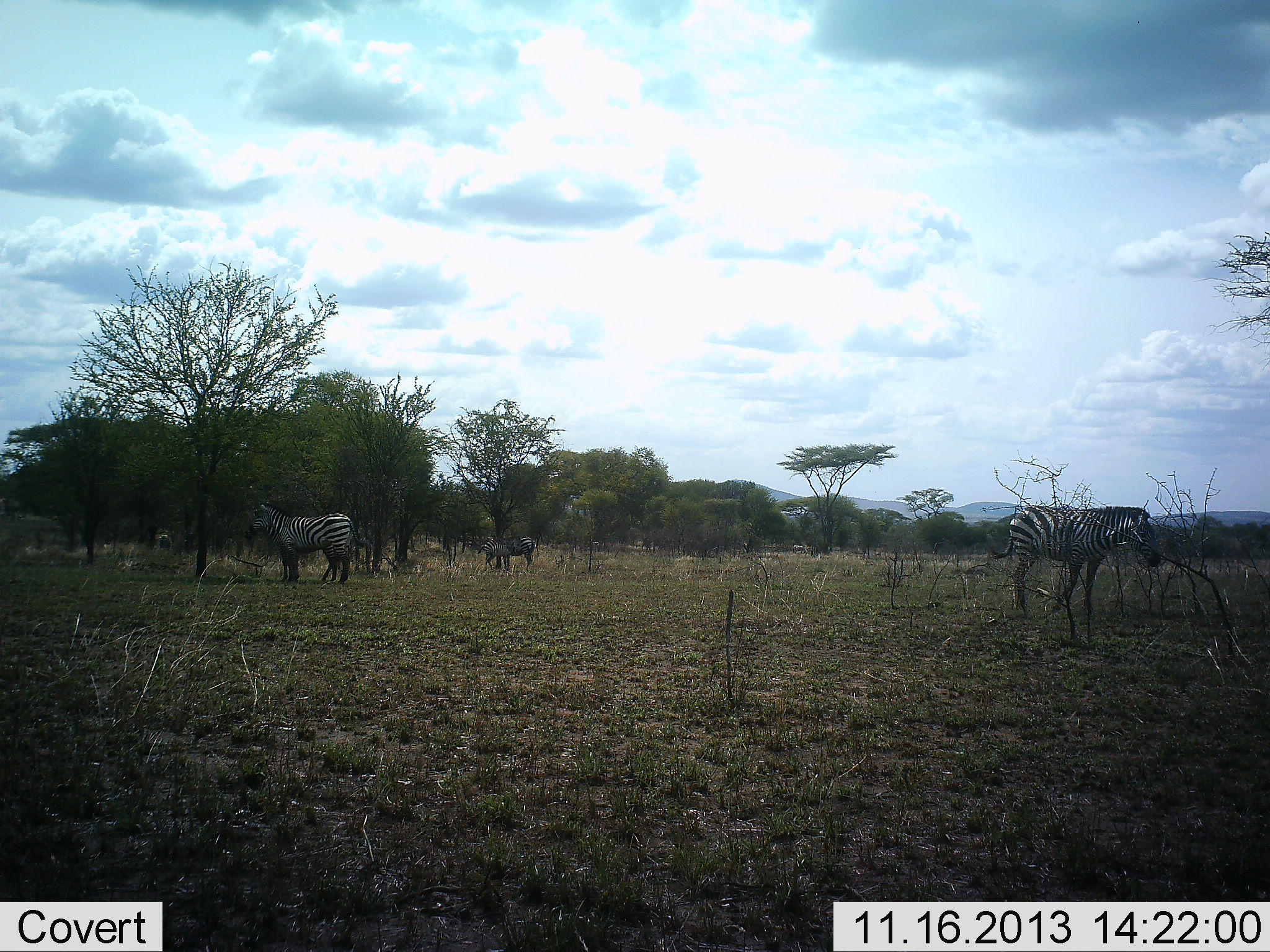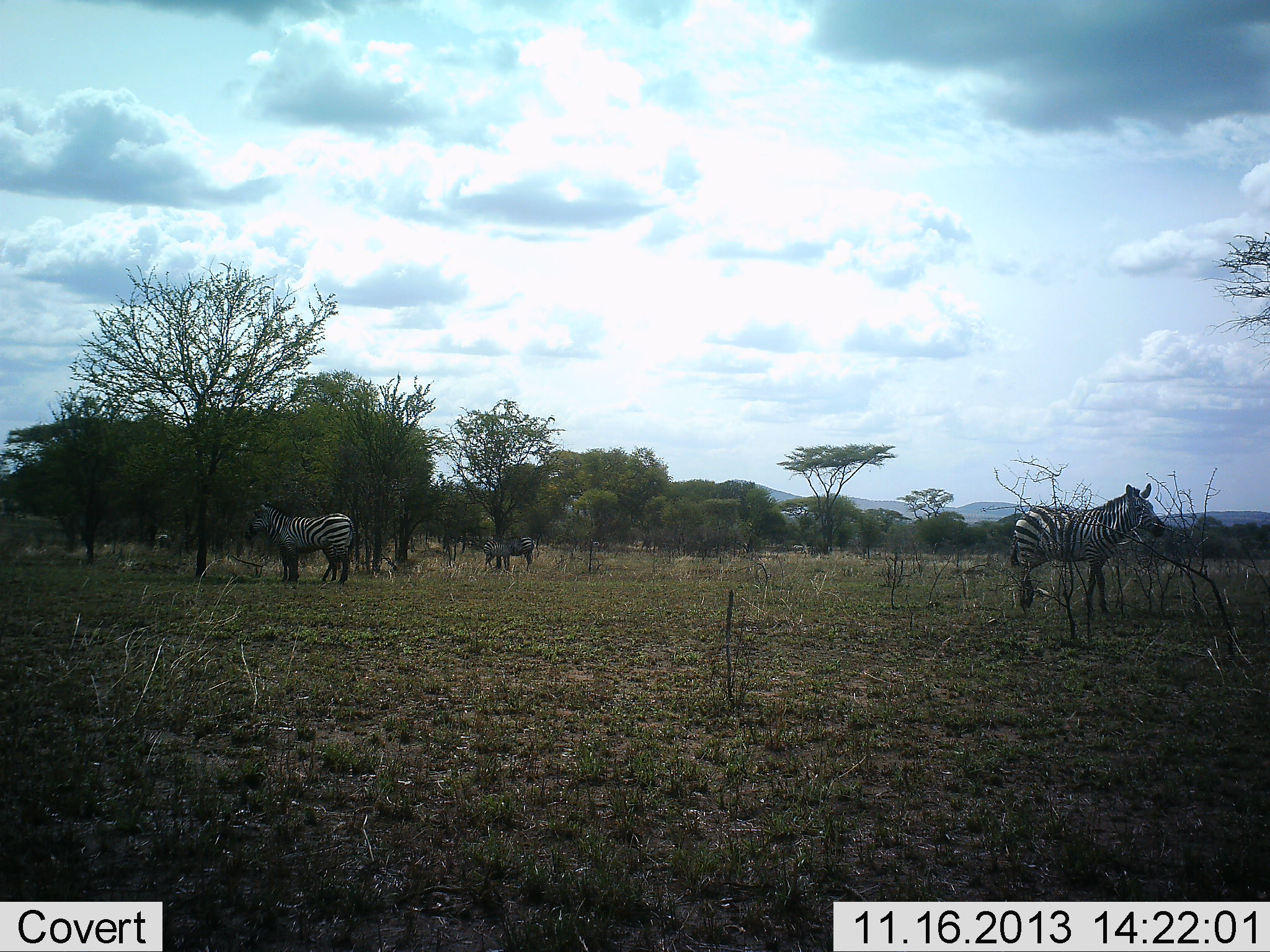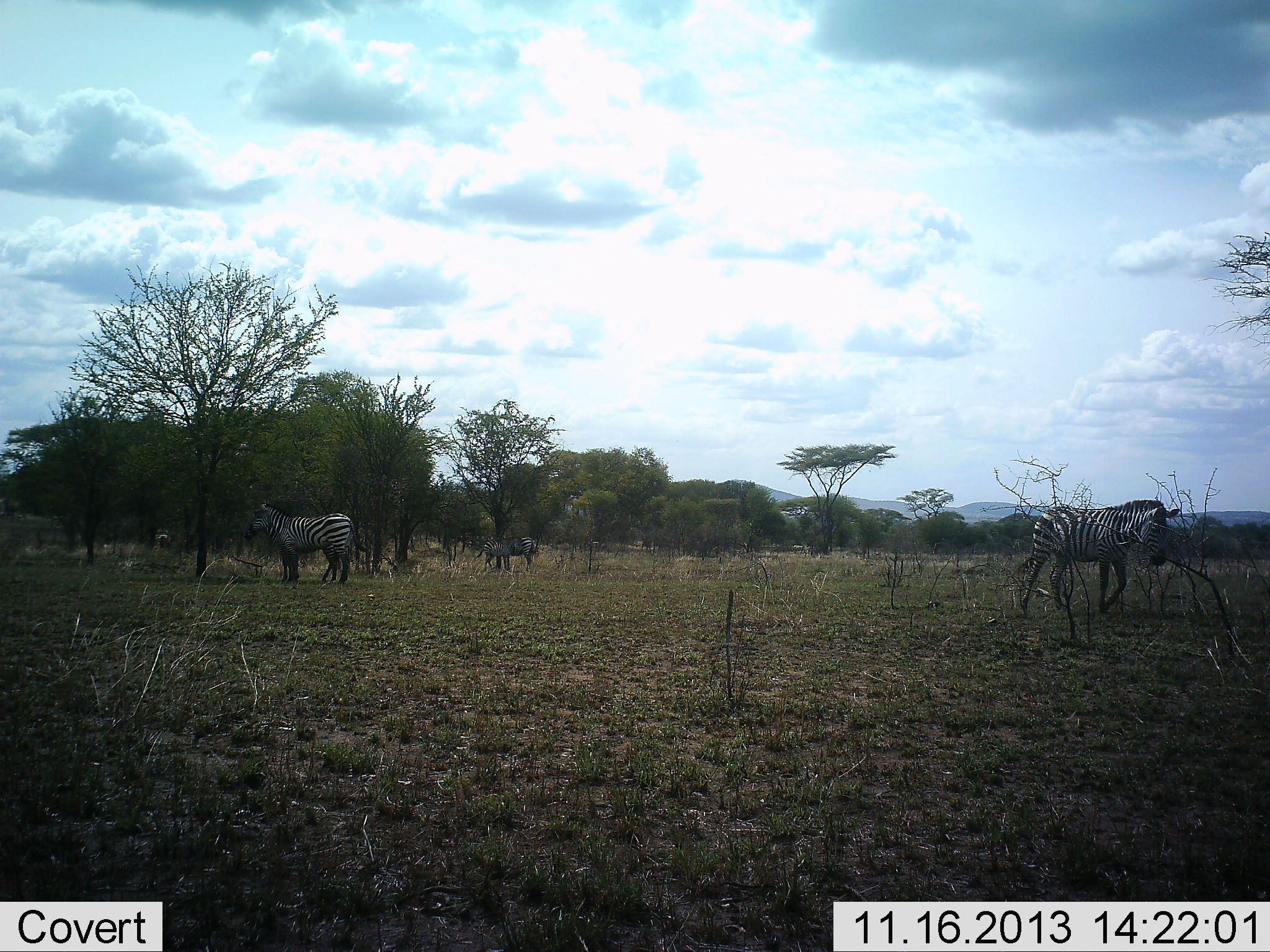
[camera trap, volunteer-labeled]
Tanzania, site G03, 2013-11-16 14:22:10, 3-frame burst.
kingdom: Animalia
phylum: Chordata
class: Mammalia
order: Perissodactyla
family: Equidae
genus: Equus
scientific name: Equus quagga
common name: plains zebra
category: zebra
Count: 3.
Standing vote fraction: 100%.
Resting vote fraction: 9%.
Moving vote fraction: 18%.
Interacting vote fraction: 0%.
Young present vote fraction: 0%.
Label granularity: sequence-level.